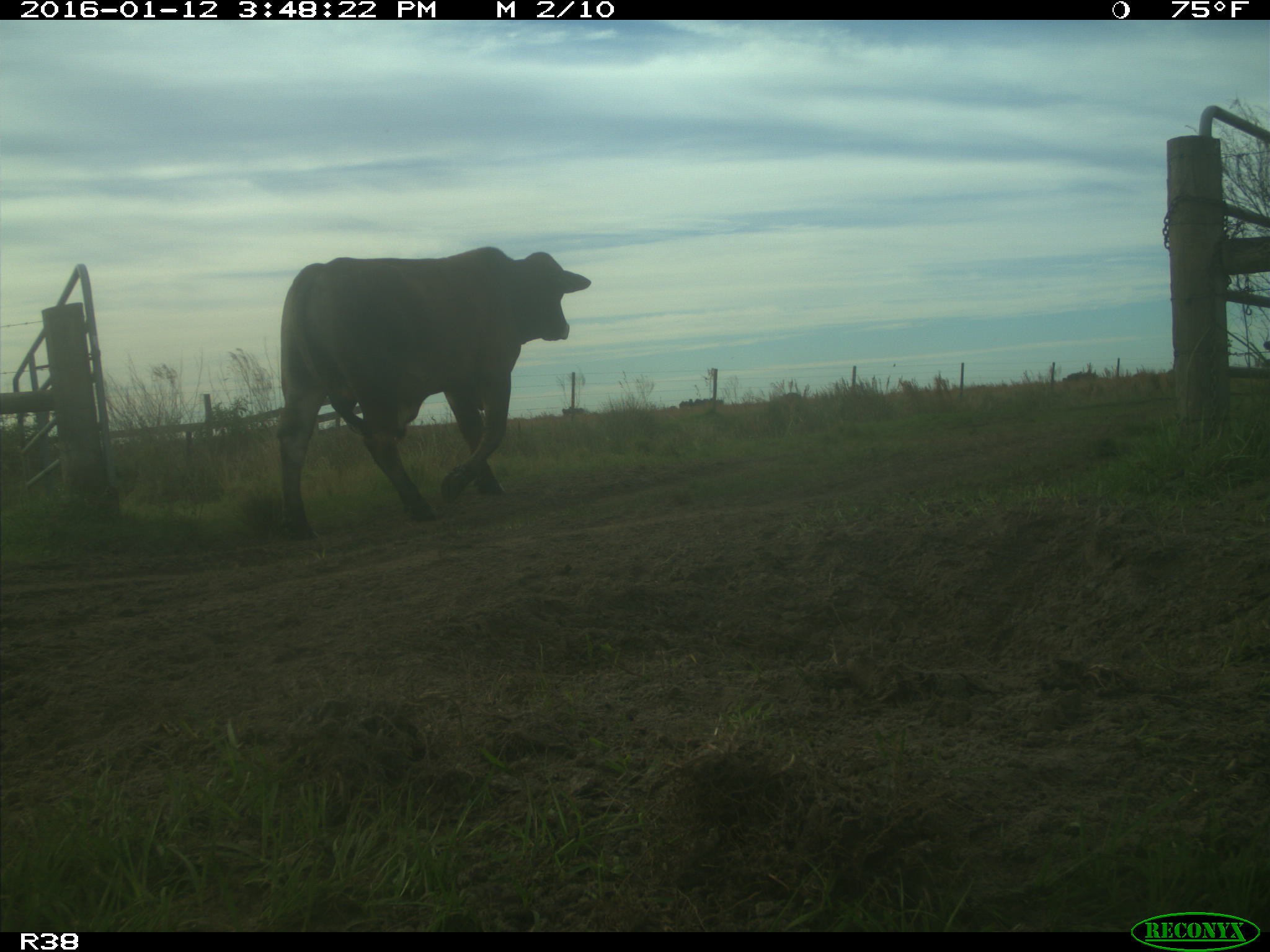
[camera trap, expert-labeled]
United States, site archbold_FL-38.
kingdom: Animalia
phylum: Chordata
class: Mammalia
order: Artiodactyla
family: Bovidae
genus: Bos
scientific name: Bos taurus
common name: domestic cow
Bos taurus (domestic cow).